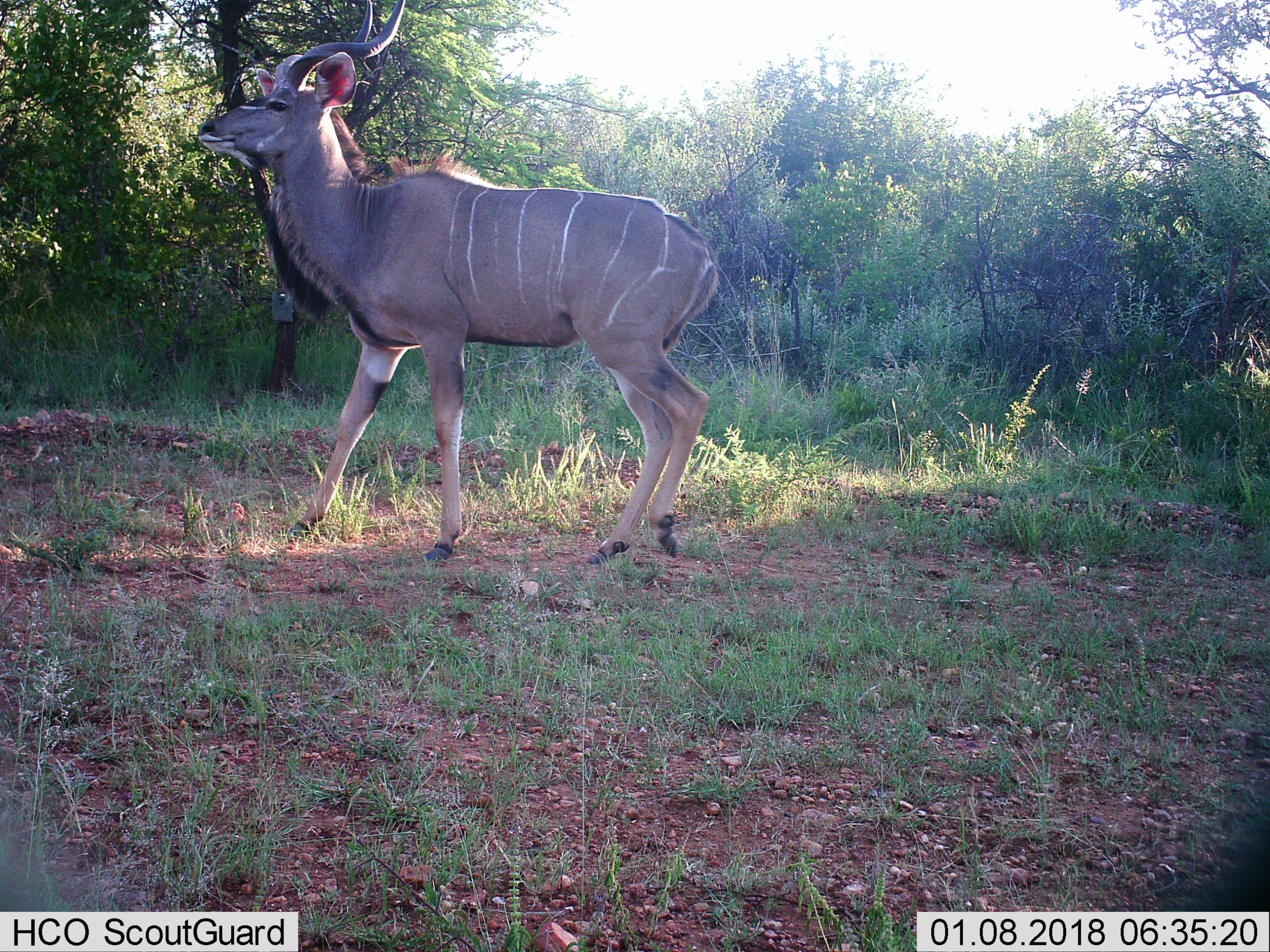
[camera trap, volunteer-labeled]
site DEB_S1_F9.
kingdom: Animalia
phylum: Chordata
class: Mammalia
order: Artiodactyla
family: Bovidae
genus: Tragelaphus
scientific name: Tragelaphus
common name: kudu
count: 1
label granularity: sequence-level